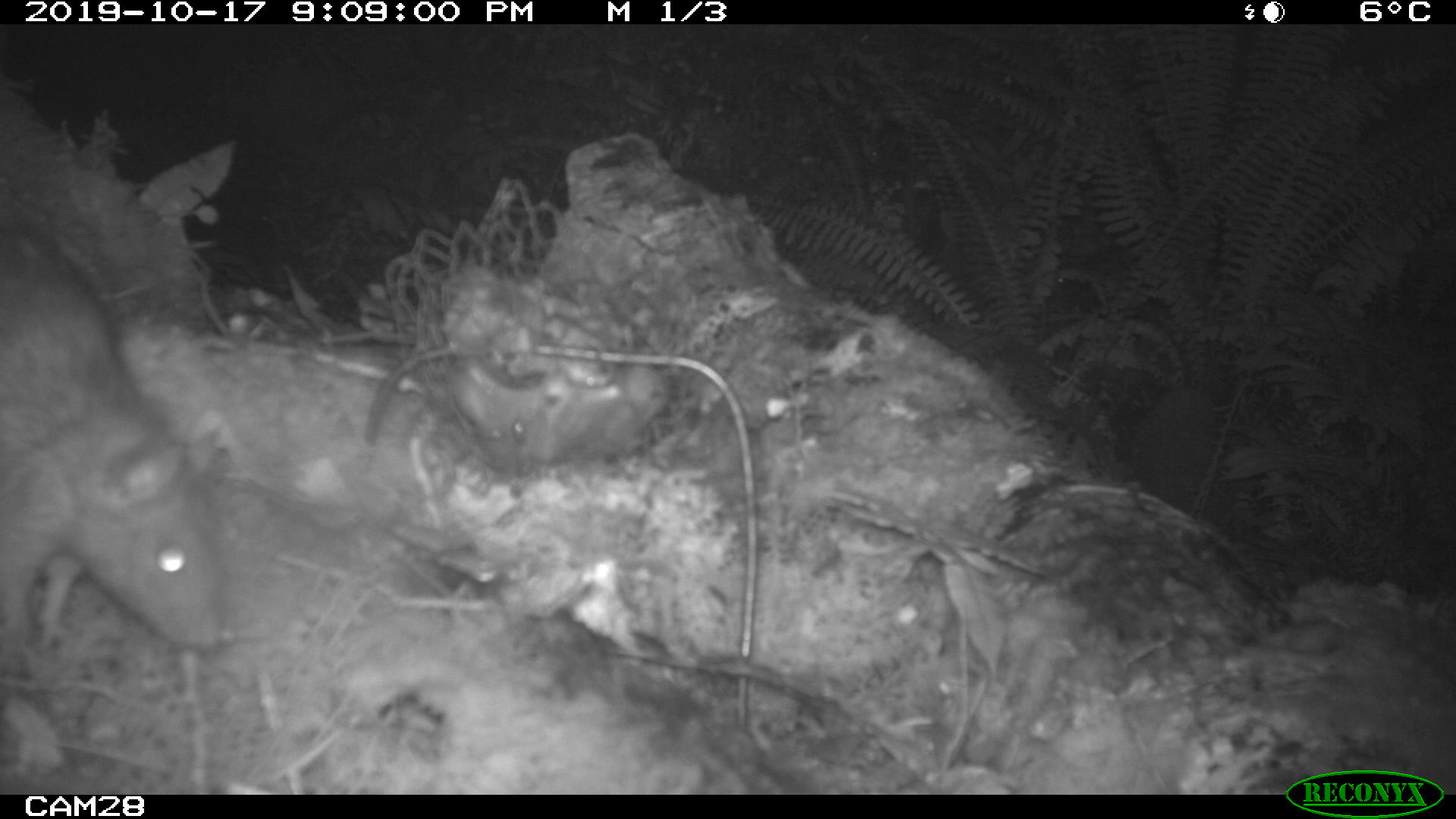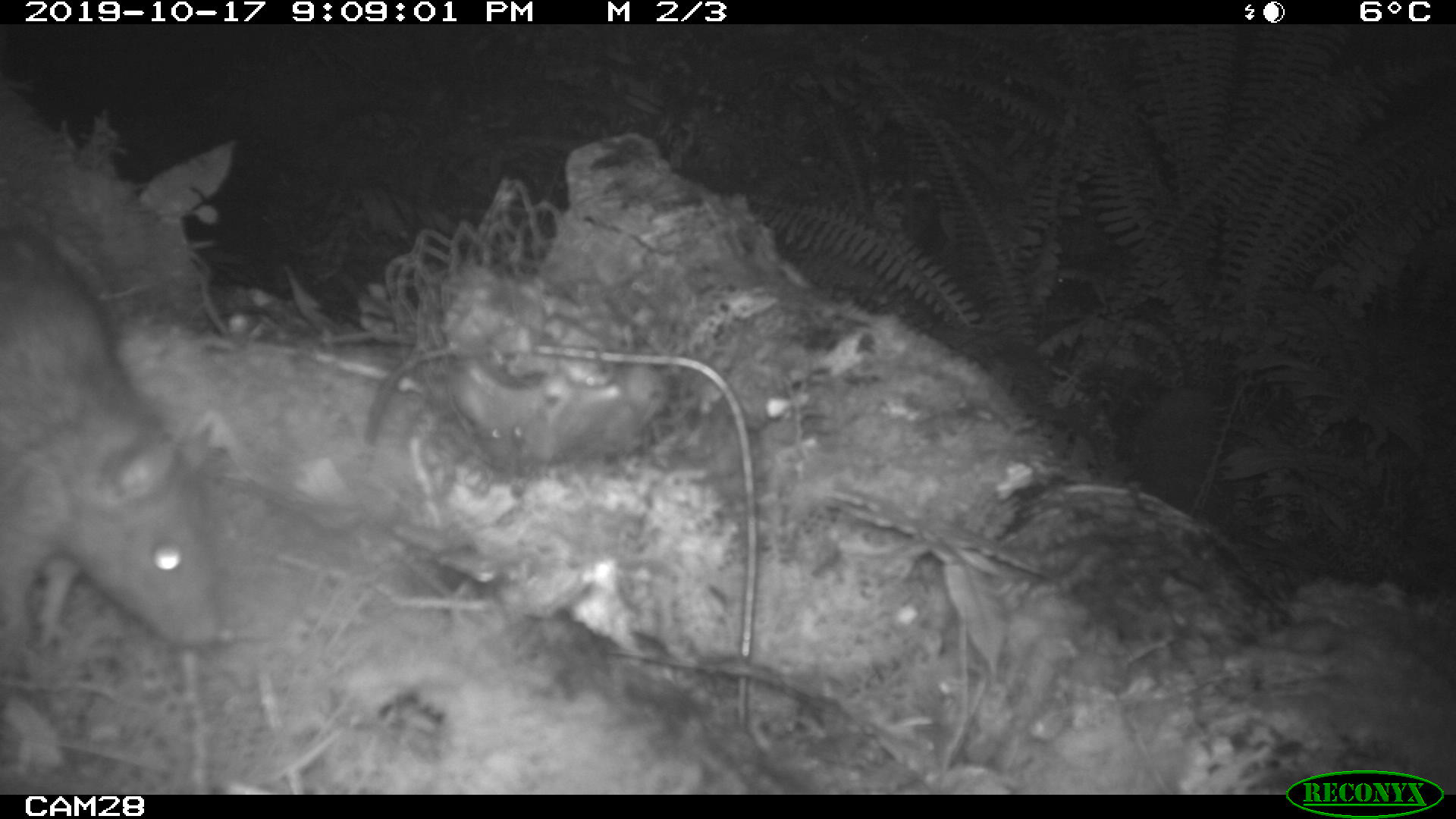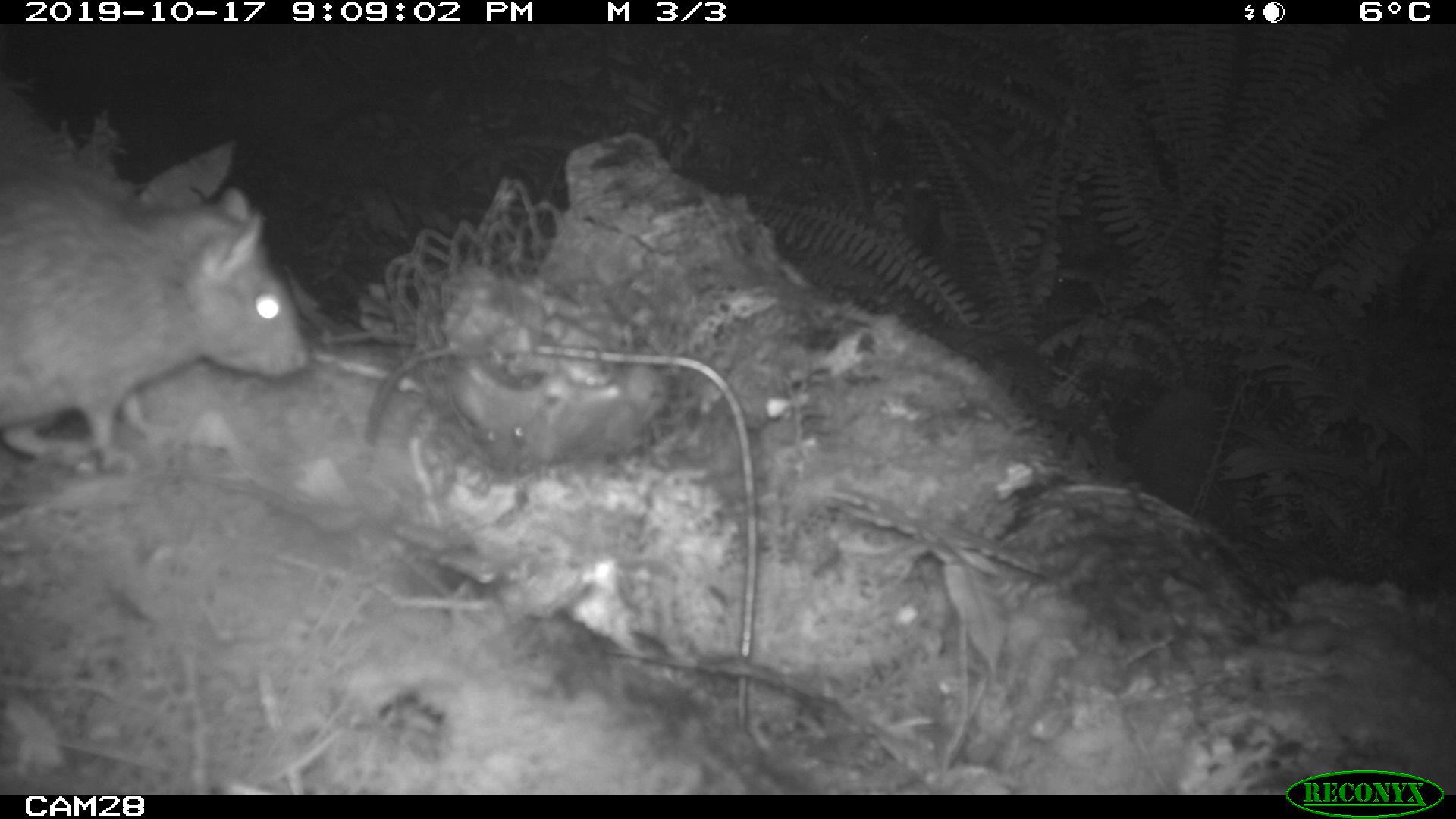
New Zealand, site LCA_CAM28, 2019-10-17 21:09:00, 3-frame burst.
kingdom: Animalia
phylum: Chordata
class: Mammalia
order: Rodentia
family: Muridae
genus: Rattus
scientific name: Rattus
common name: rat